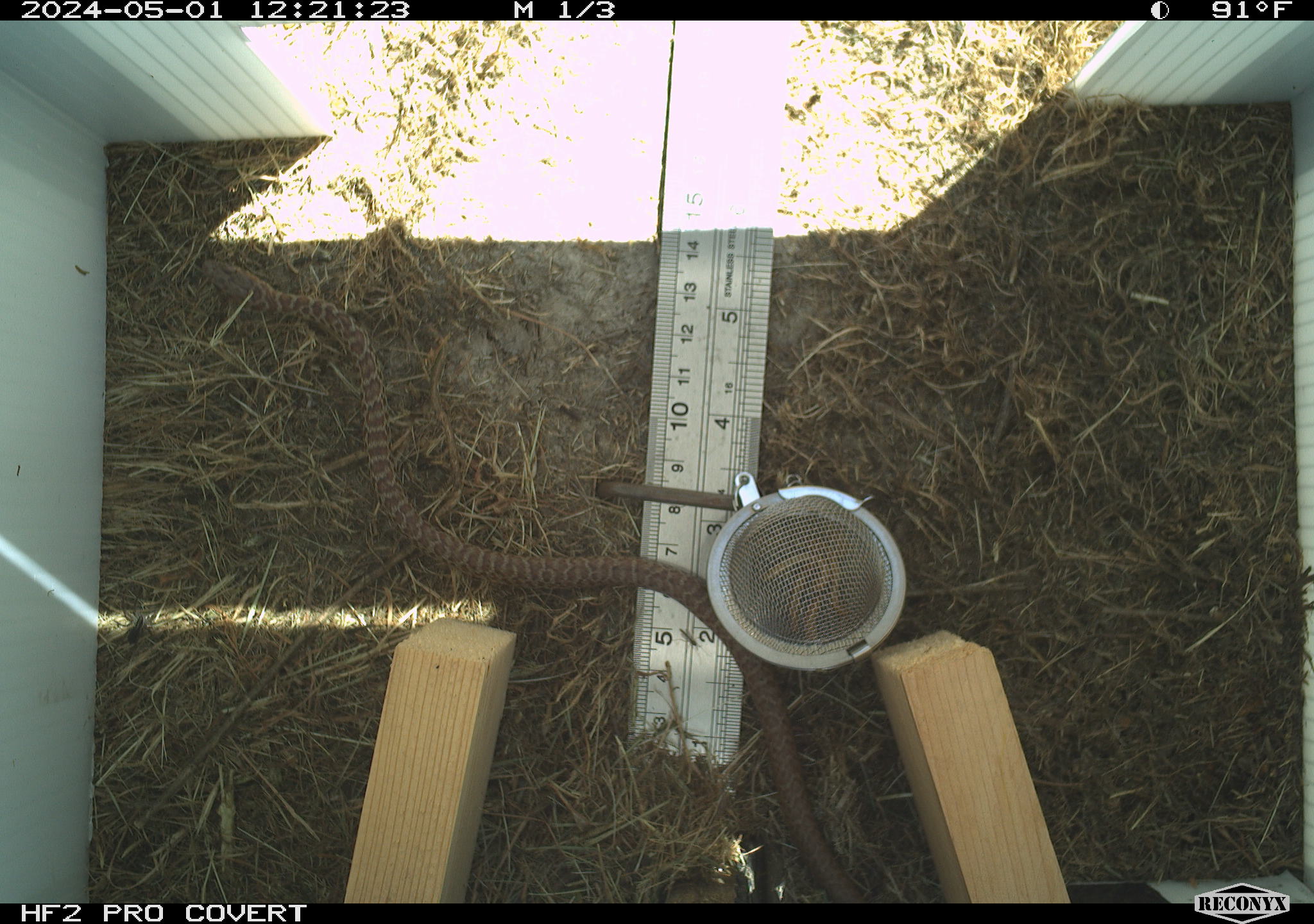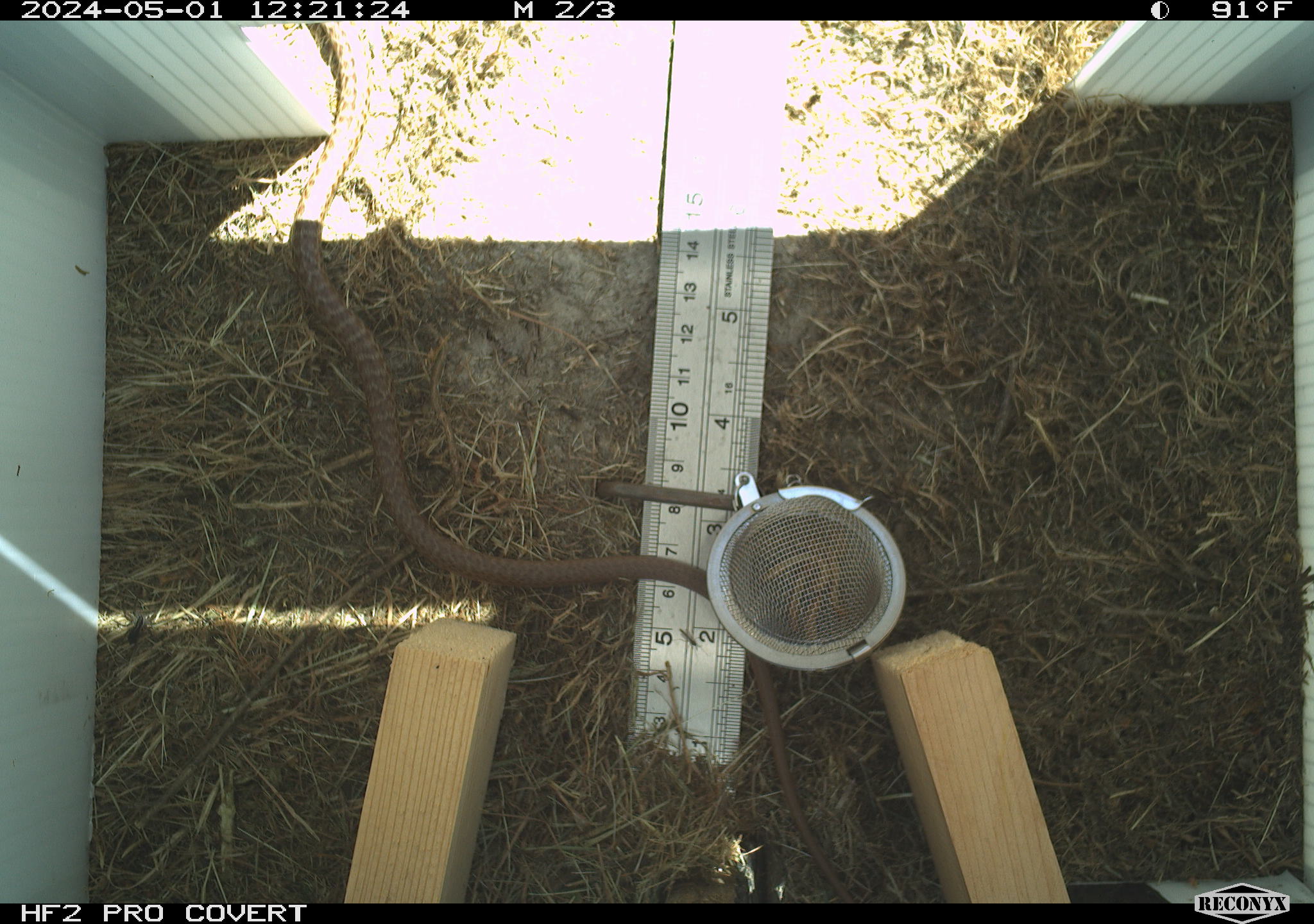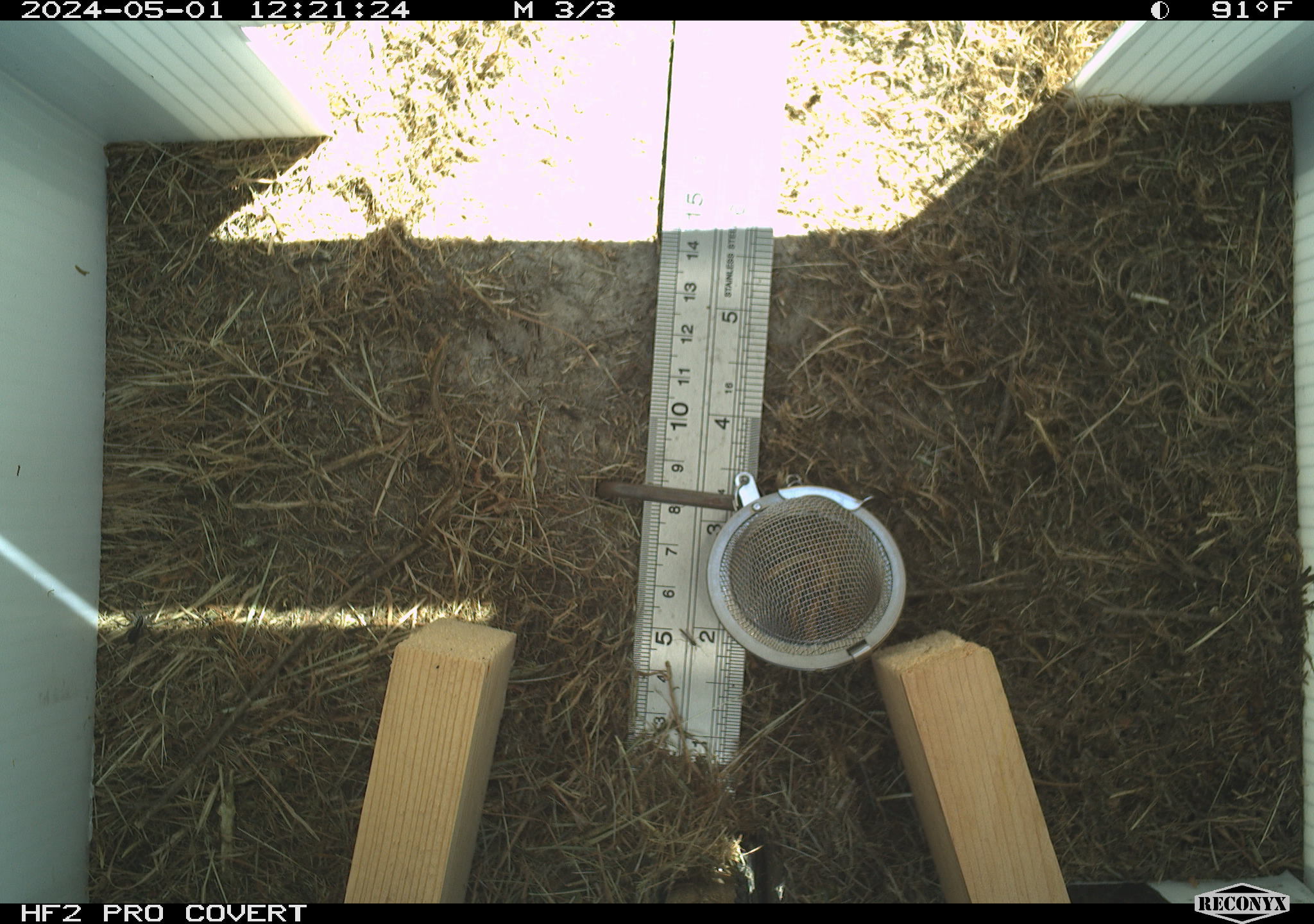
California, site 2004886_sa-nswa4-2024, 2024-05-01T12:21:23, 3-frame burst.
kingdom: Animalia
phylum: Chordata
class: Reptilia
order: Squamata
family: Colubridae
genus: Coluber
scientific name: Coluber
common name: north american racers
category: coluber species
Coluber species (north american racers) (Coluber).